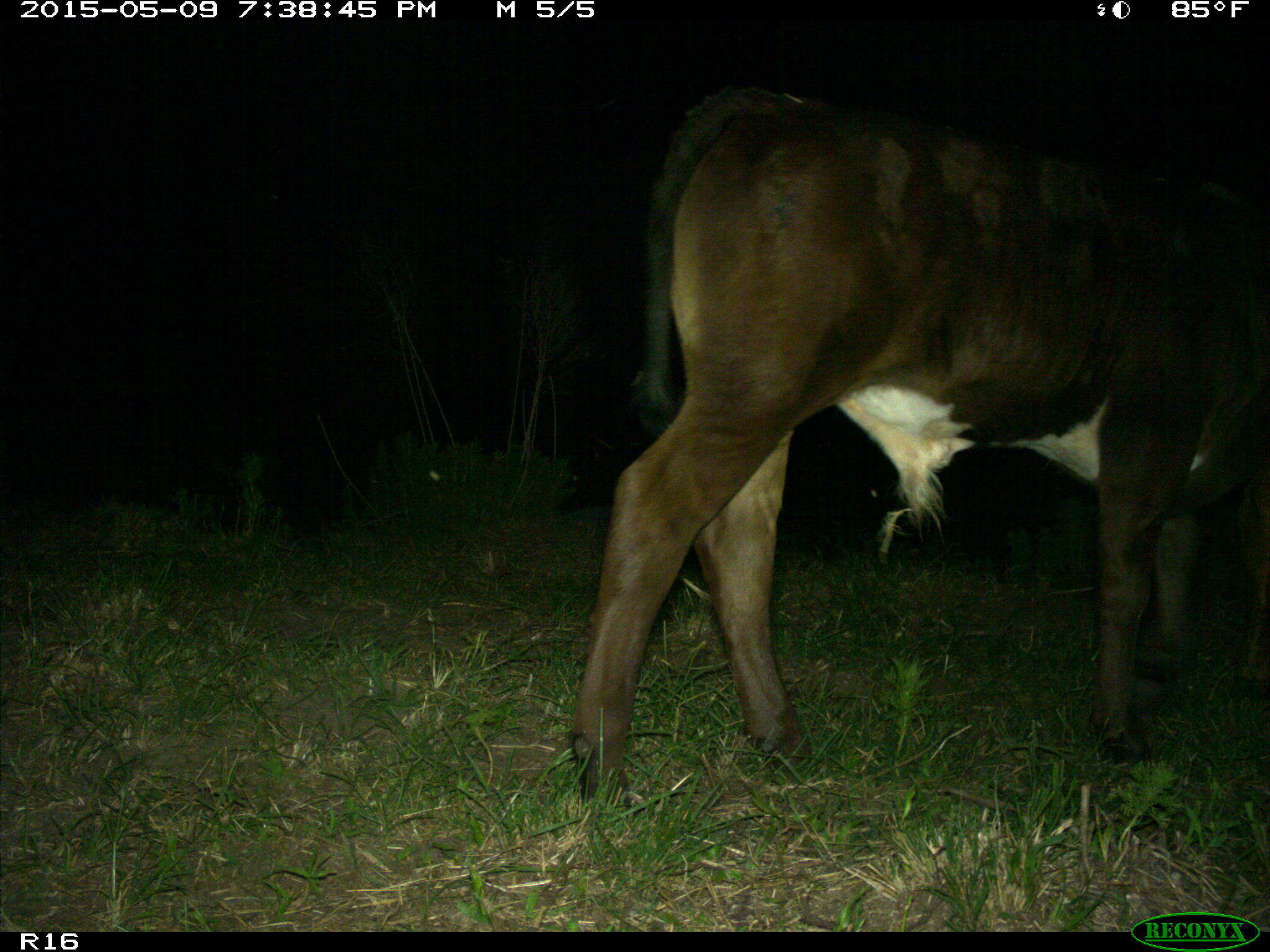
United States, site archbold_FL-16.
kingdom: Animalia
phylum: Chordata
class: Mammalia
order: Artiodactyla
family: Bovidae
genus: Bos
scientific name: Bos taurus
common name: domestic cow